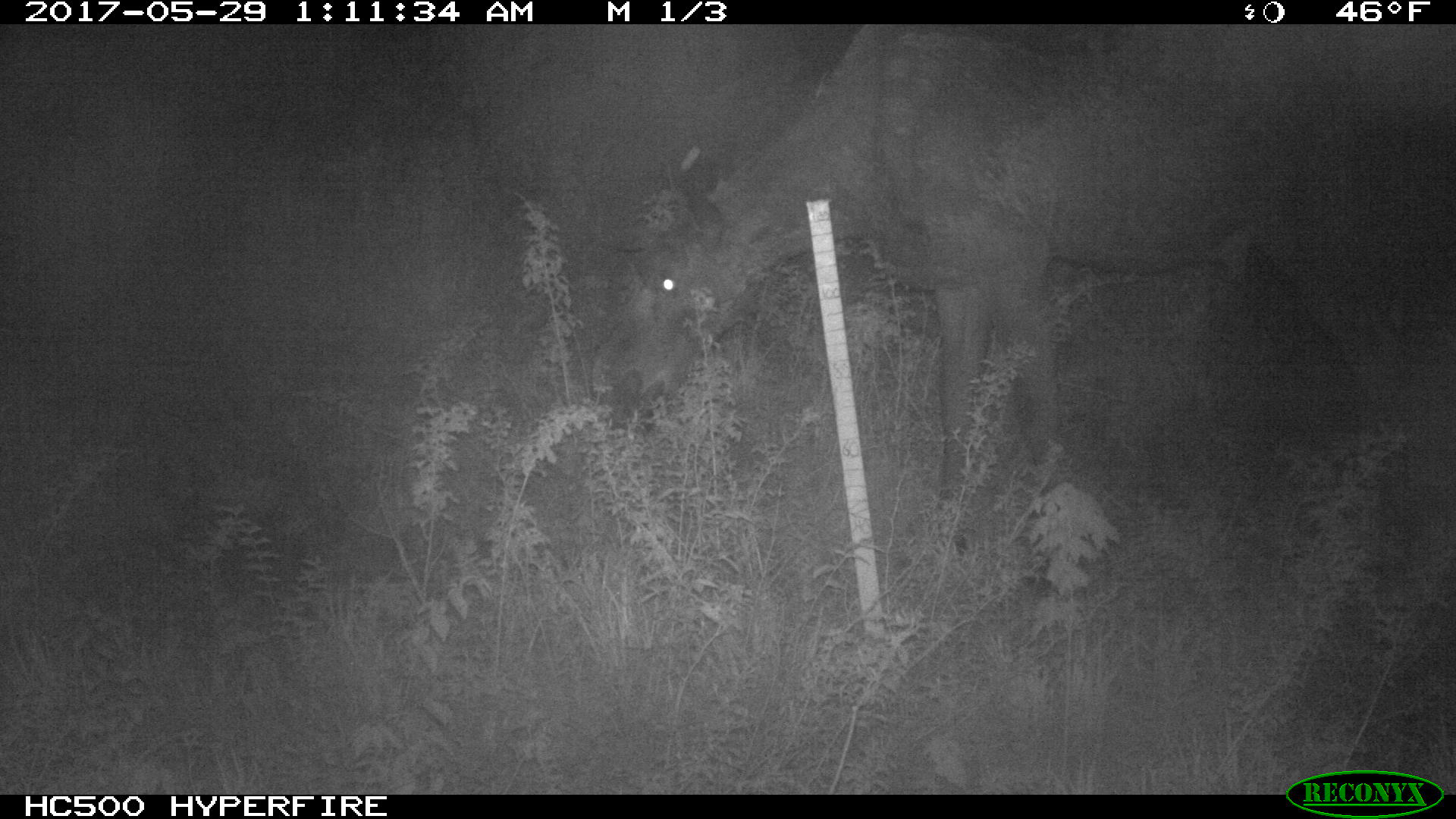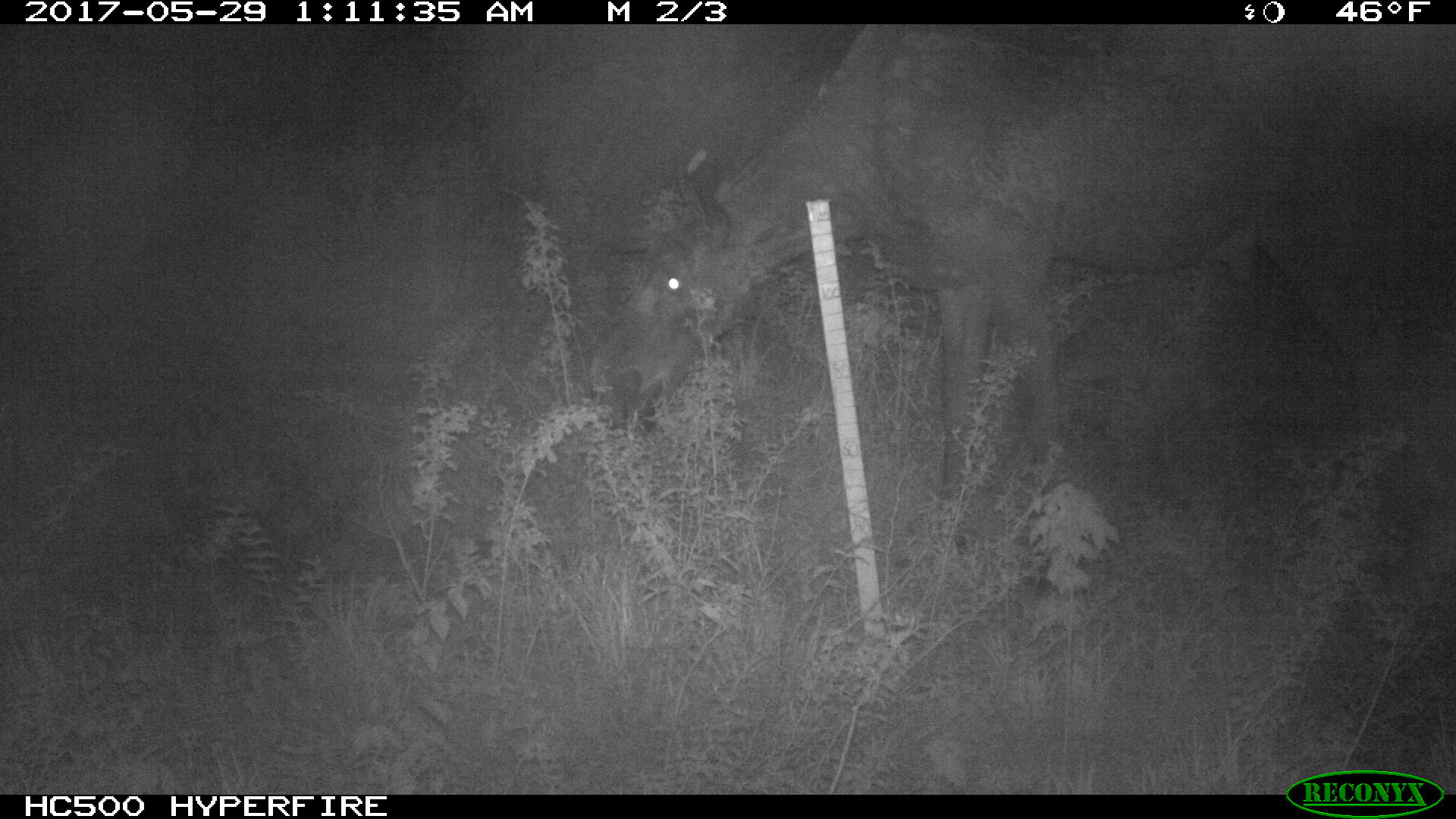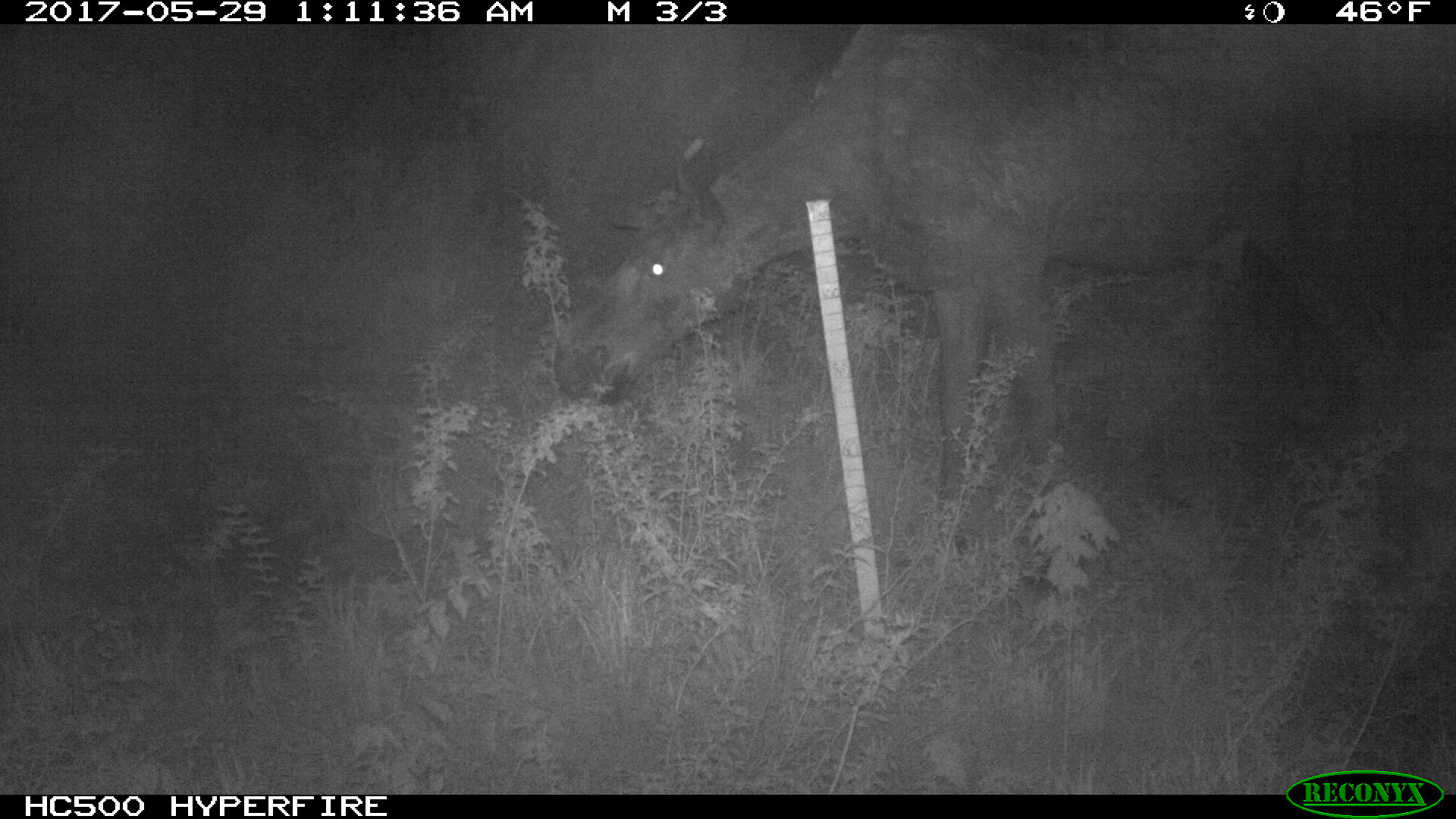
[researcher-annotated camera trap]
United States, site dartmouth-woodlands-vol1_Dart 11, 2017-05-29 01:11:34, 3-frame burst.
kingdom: Animalia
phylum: Chordata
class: Mammalia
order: Artiodactyla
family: Cervidae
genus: Alces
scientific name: Alces alces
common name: moose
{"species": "moose (Alces alces)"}